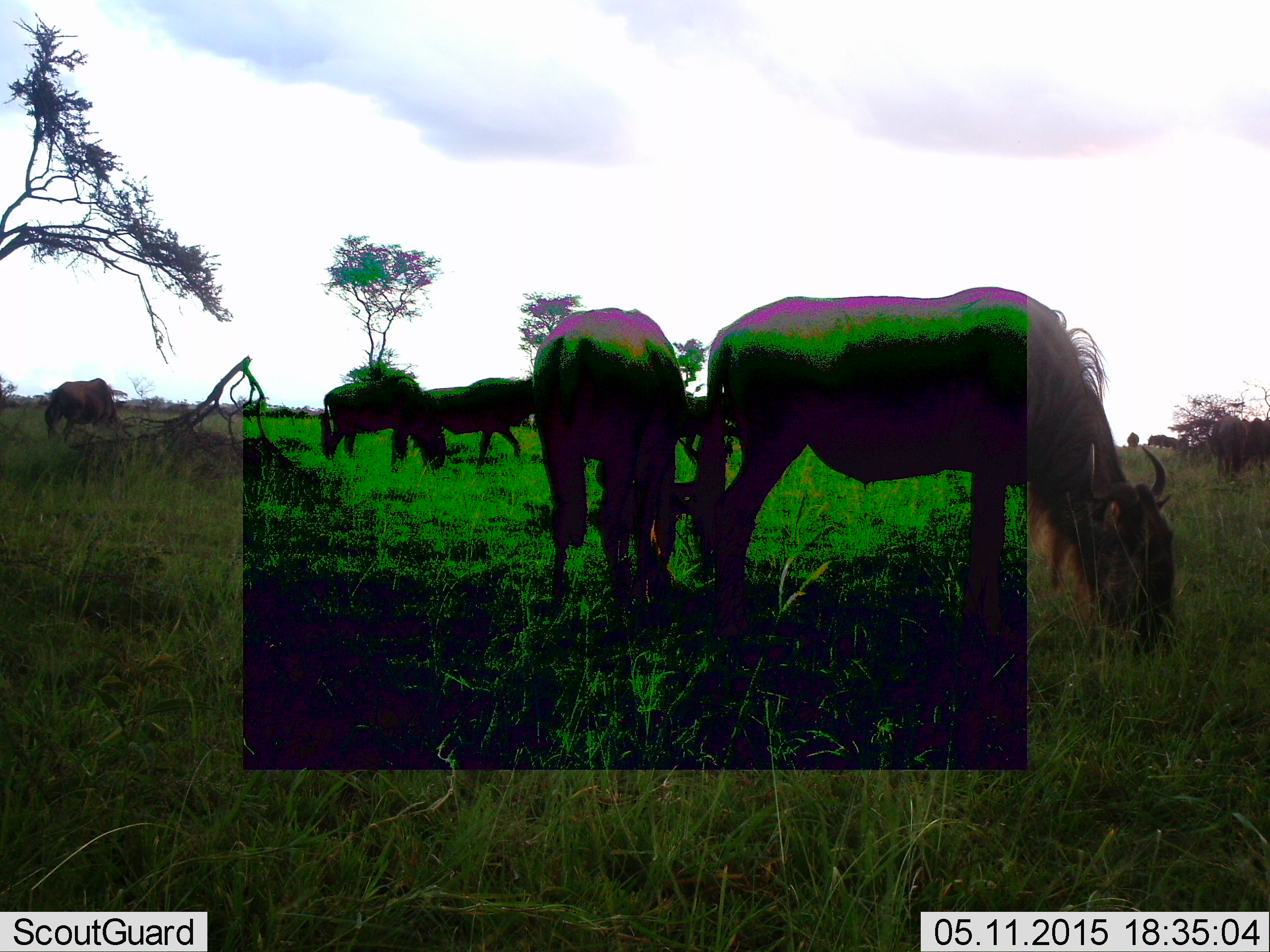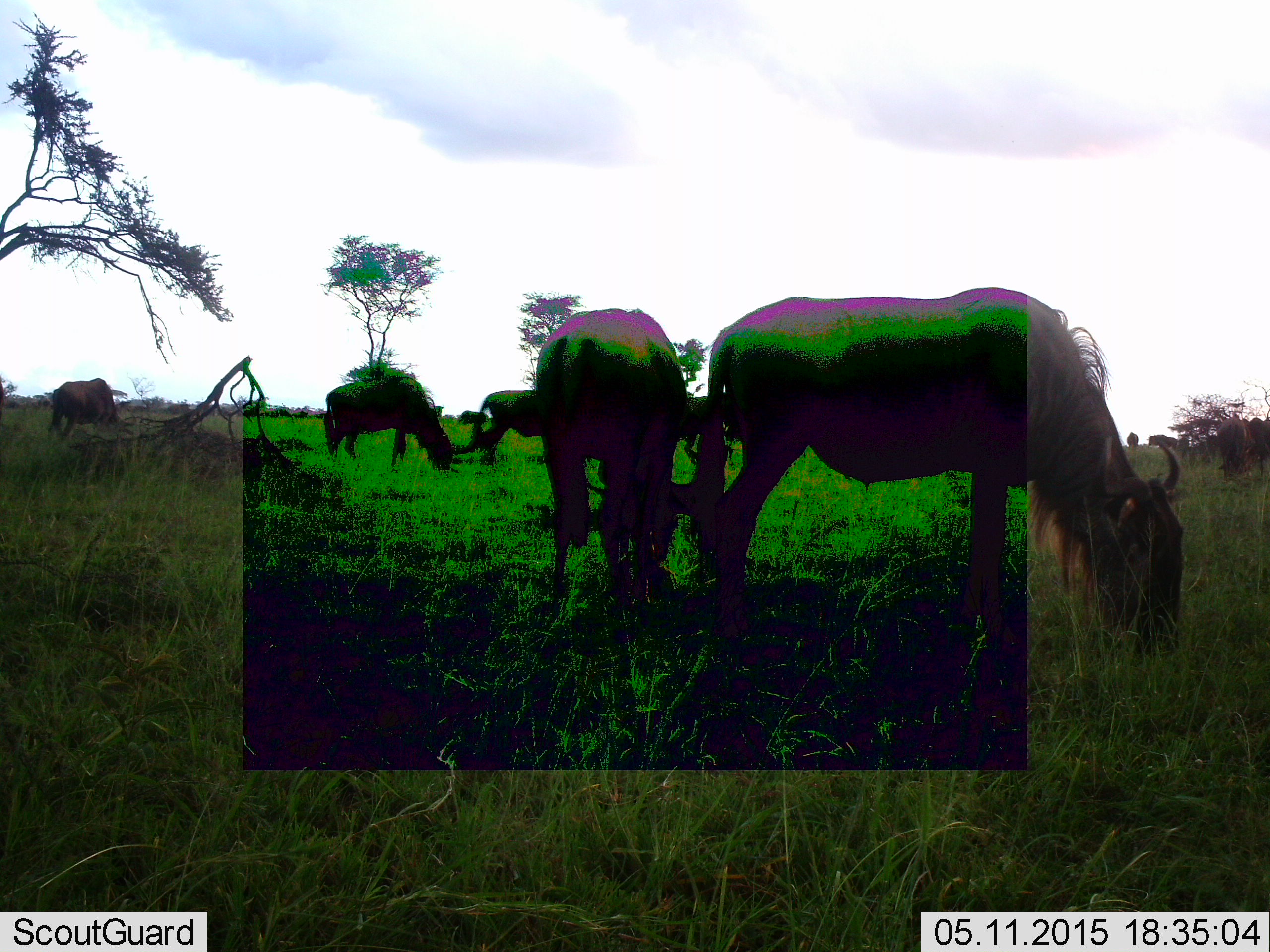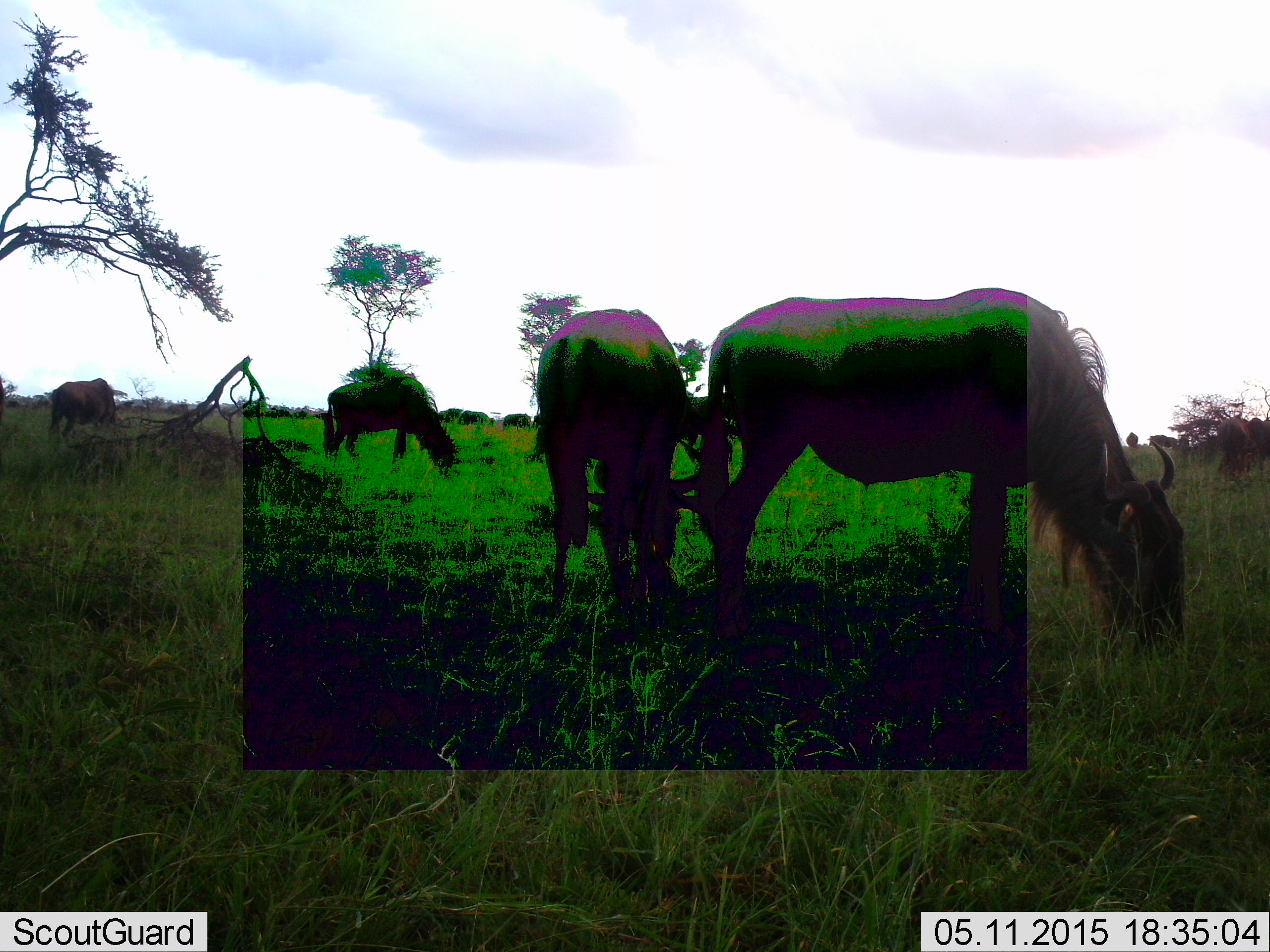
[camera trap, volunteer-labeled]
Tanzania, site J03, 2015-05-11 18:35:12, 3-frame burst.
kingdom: Animalia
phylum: Chordata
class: Mammalia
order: Artiodactyla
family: Bovidae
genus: Connochaetes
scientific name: Connochaetes taurinus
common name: blue wildebeest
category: wildebeest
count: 5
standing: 40%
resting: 0%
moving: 40%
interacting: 0%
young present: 0%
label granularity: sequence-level